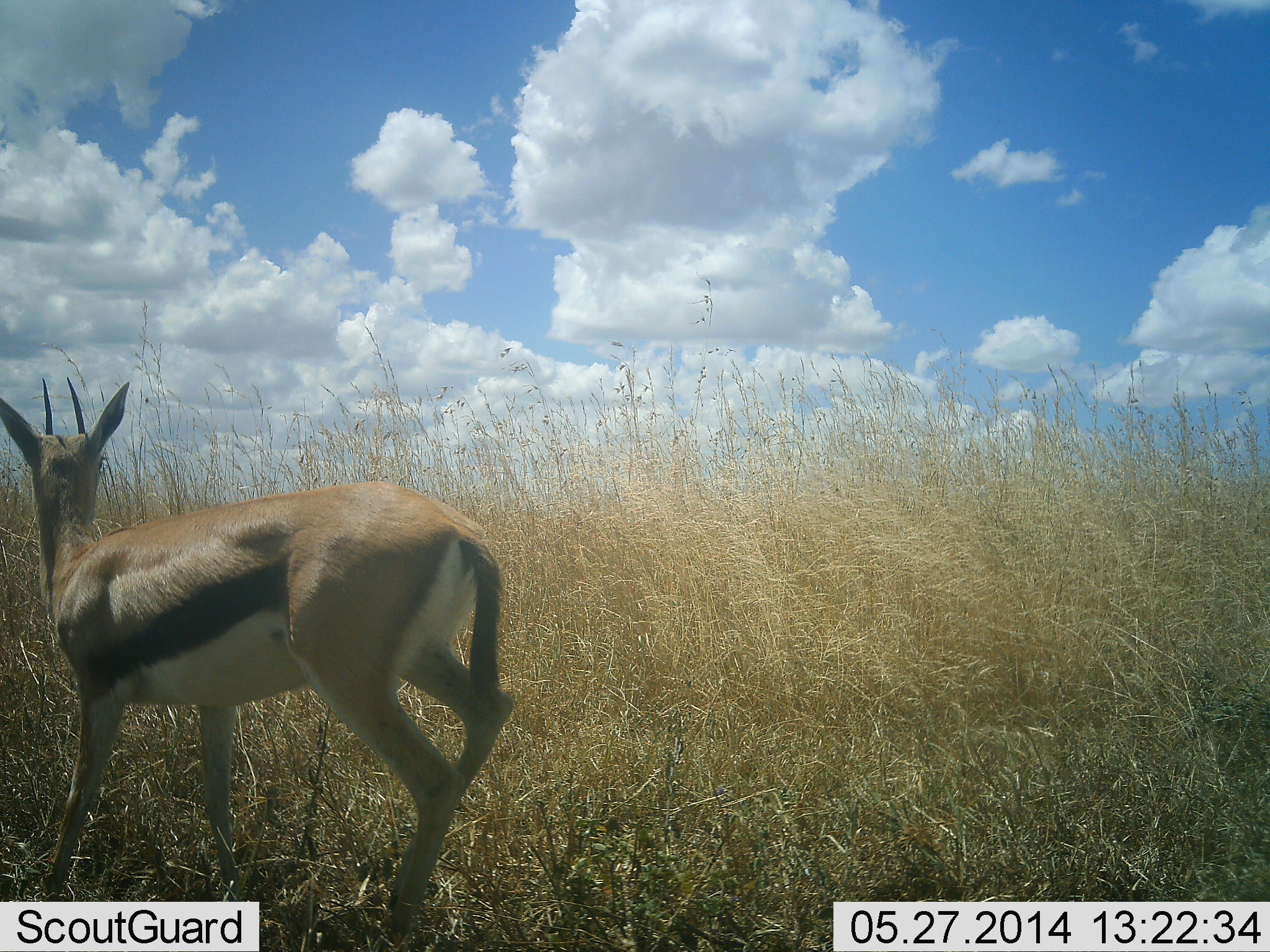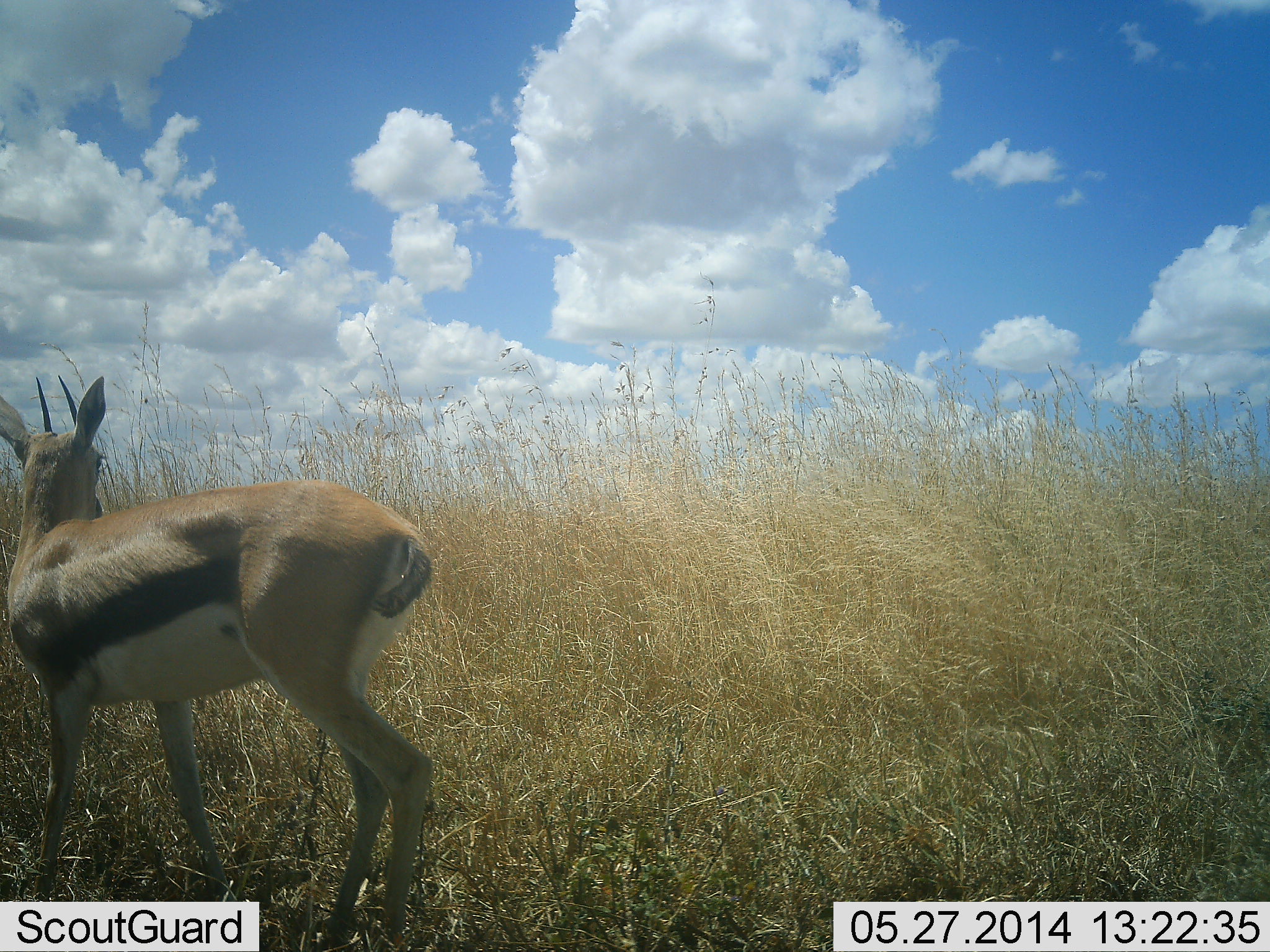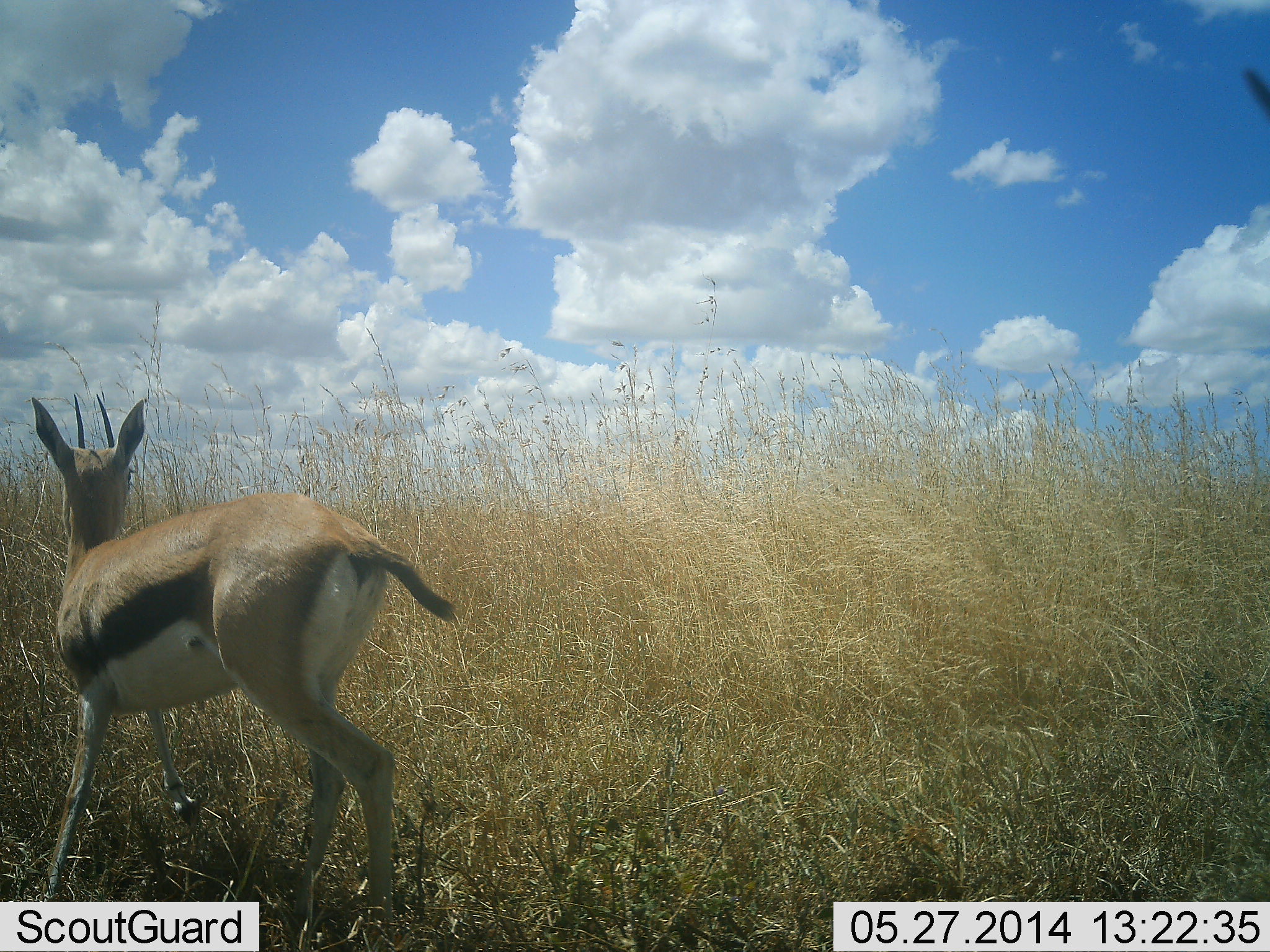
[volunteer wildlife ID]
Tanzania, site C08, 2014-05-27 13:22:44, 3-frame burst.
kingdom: Animalia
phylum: Chordata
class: Mammalia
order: Artiodactyla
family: Bovidae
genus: Eudorcas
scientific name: Eudorcas thomsonii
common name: thomson's gazelle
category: gazellethomsons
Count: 1.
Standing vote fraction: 50%.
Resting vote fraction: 0%.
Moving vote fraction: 50%.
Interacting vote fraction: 0%.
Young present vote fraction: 0%.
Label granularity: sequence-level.